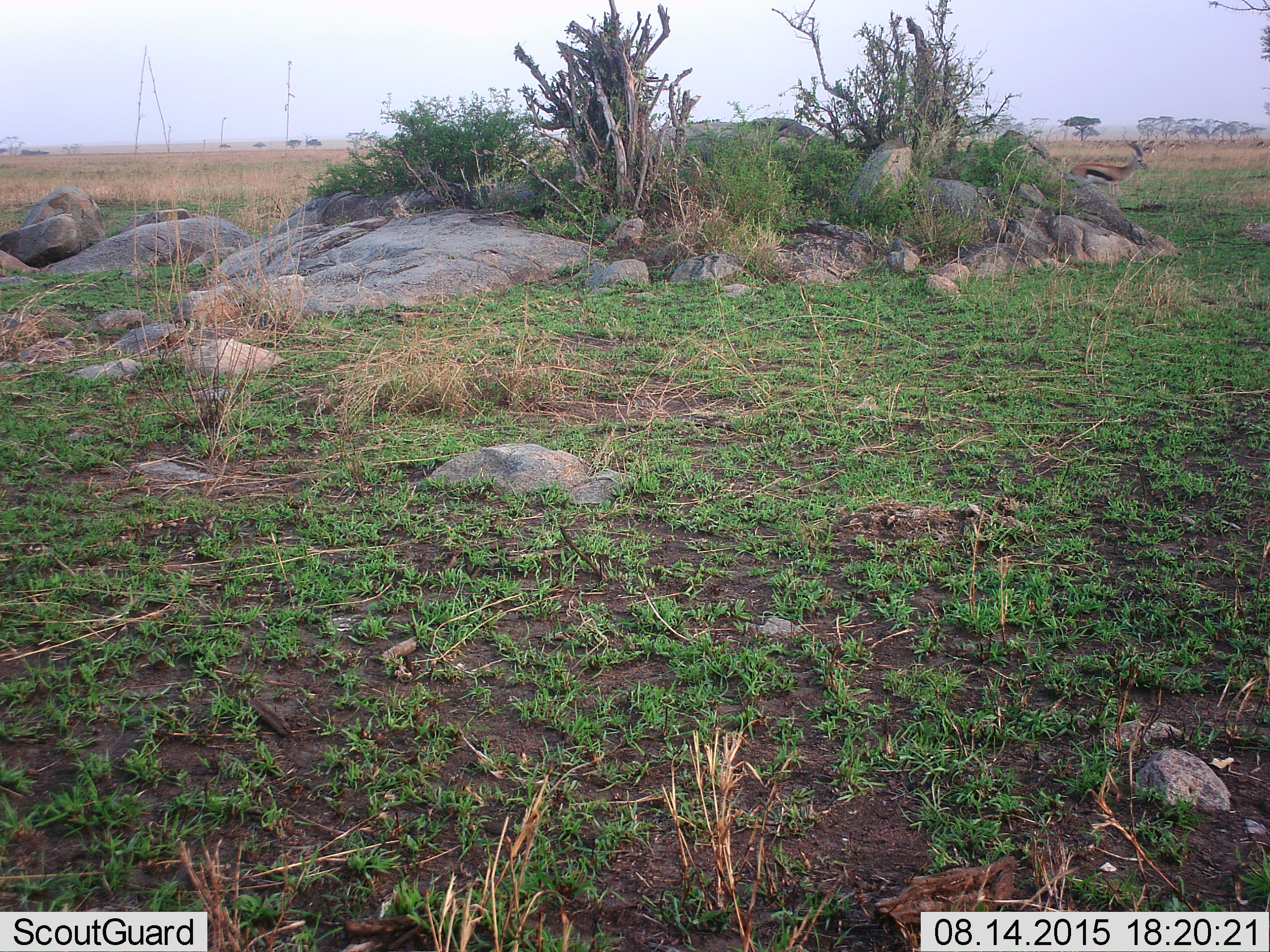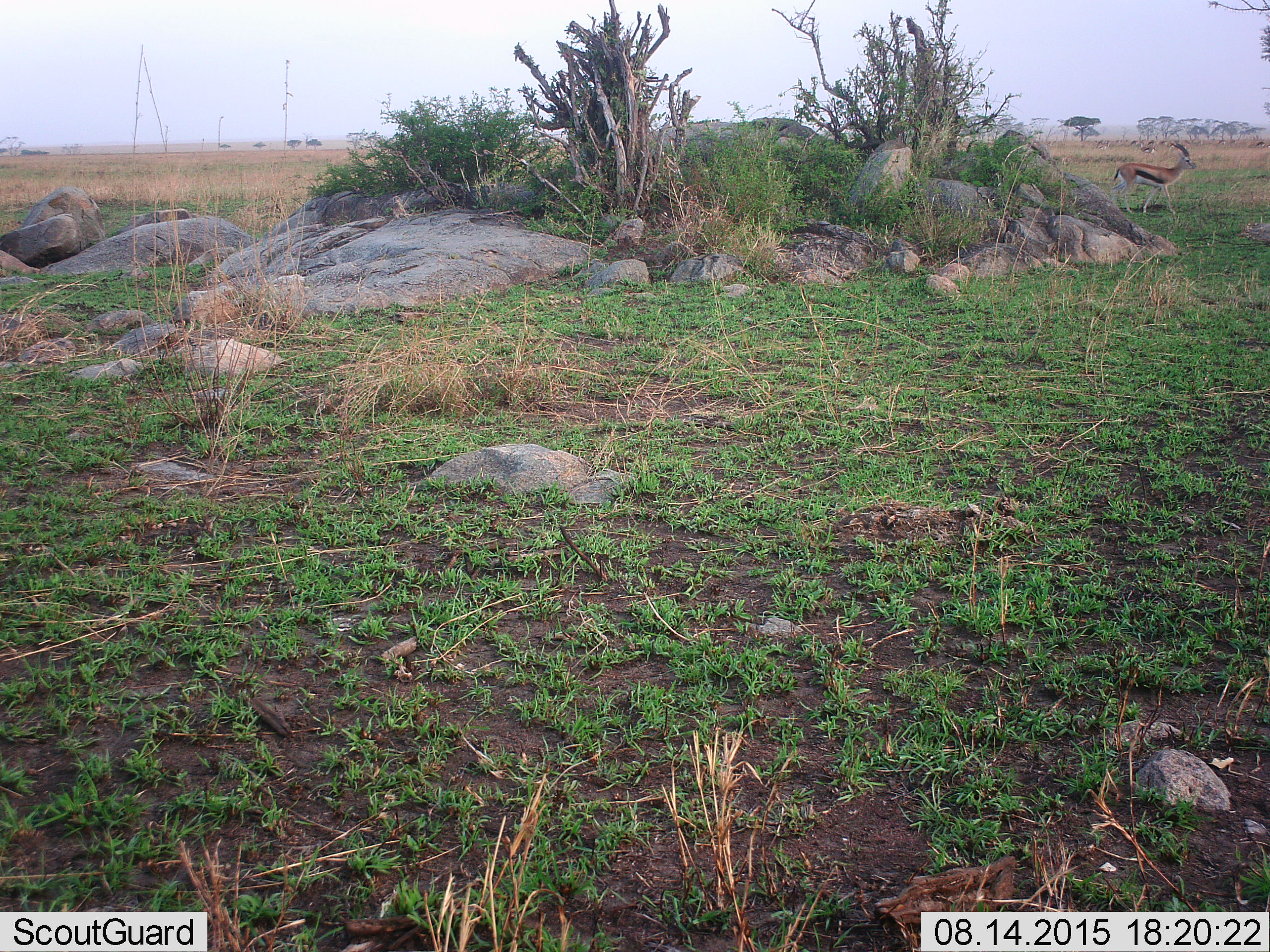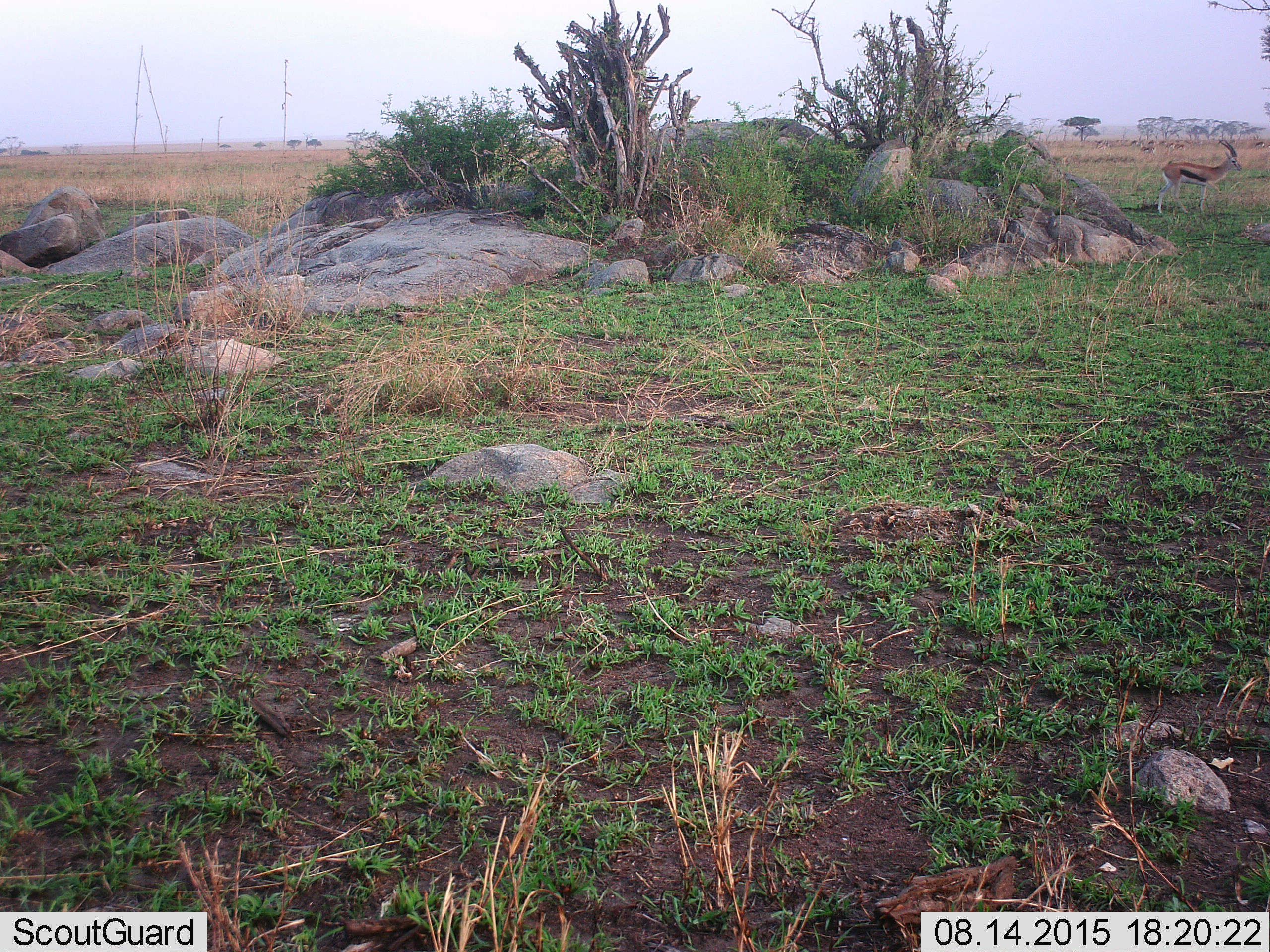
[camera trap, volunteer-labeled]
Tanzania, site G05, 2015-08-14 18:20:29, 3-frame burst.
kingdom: Animalia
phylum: Chordata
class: Mammalia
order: Artiodactyla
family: Bovidae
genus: Eudorcas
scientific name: Eudorcas thomsonii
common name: thomson's gazelle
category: gazellethomsons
Gazellethomsons (thomson's gazelle) (Eudorcas thomsonii), count 10. Behavior (volunteer vote fractions): standing 60%, resting 0%, moving 73%, interacting 0%. Young present (vote fraction): 7%. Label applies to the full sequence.